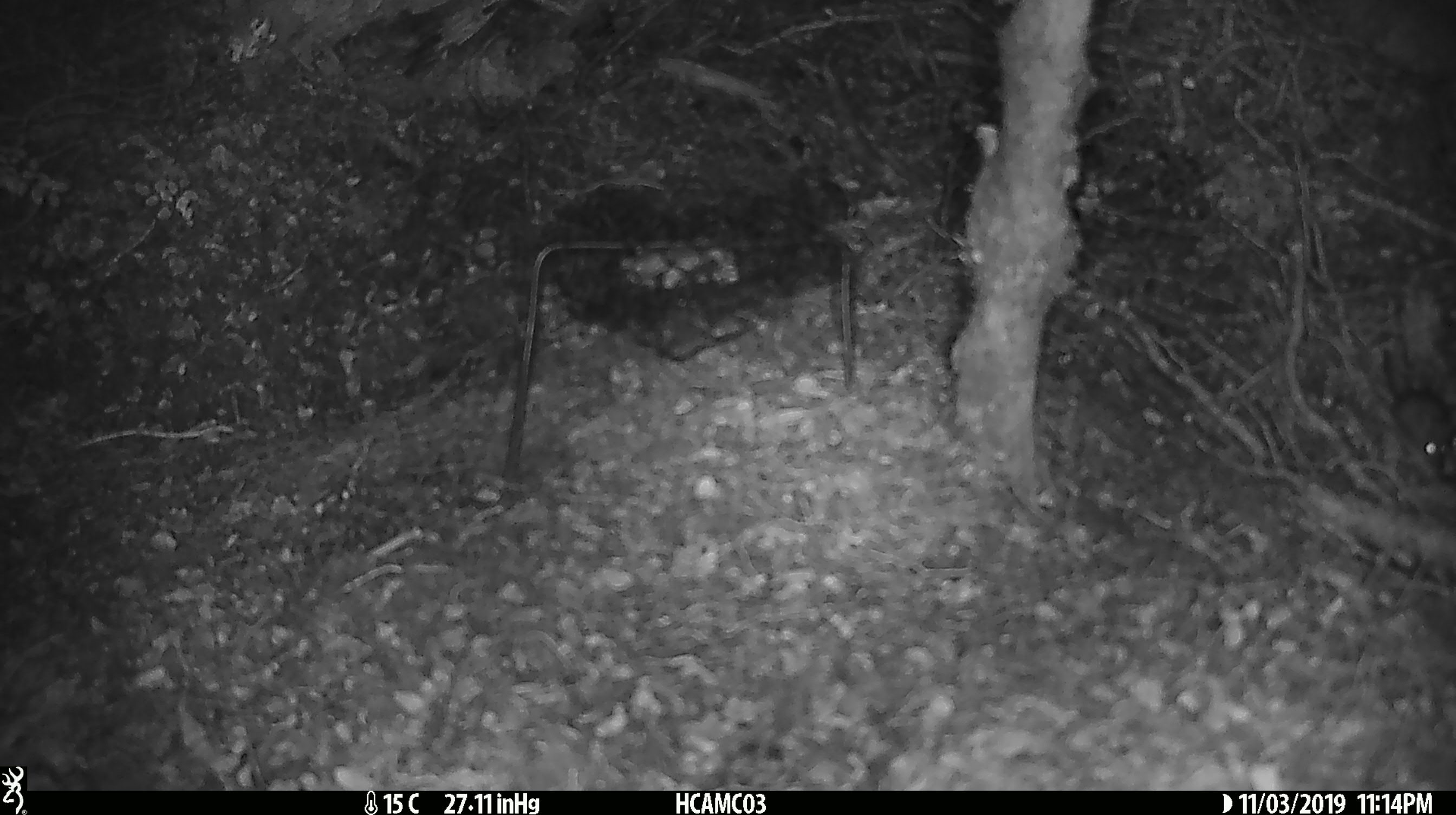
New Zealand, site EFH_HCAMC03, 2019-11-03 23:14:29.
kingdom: Animalia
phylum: Chordata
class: Mammalia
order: Rodentia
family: Muridae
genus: Mus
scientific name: Mus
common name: mouse